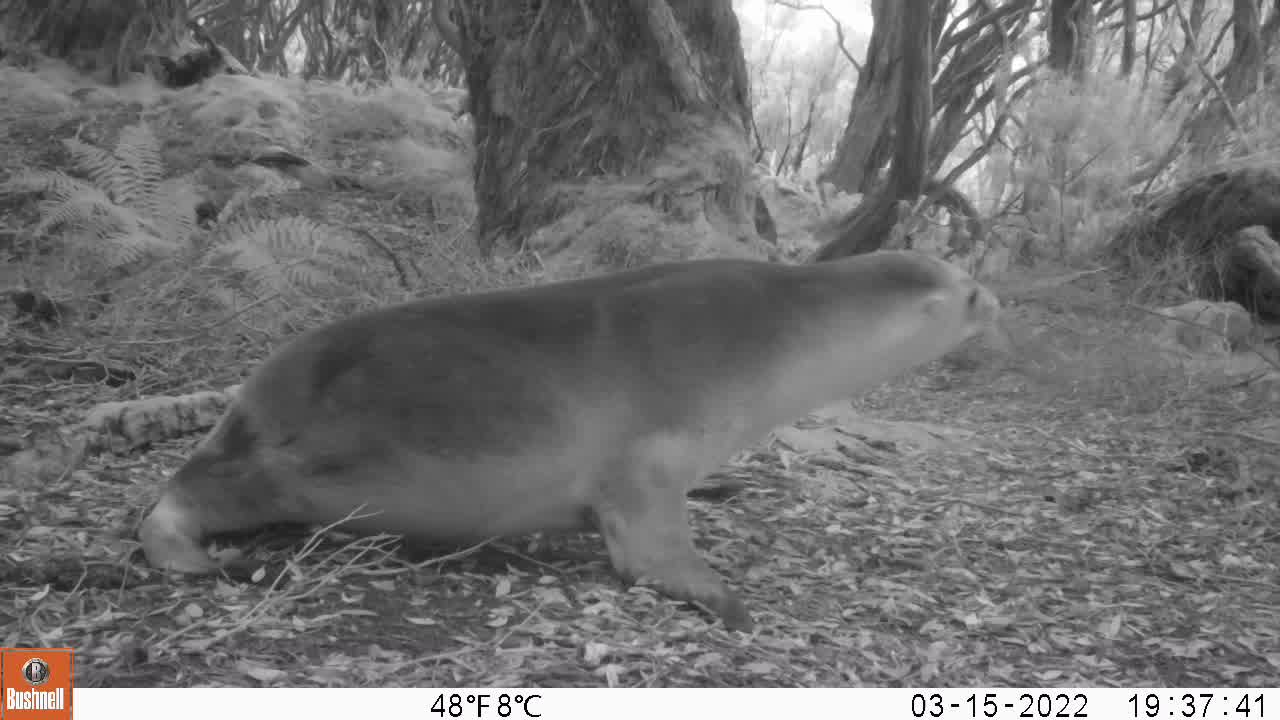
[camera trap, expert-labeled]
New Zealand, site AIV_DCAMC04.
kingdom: Animalia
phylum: Chordata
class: Mammalia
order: Carnivora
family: Otariidae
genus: Phocarctos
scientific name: Phocarctos hookeri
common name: new zealand sea lion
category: sealion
Sealion (new zealand sea lion) (Phocarctos hookeri).